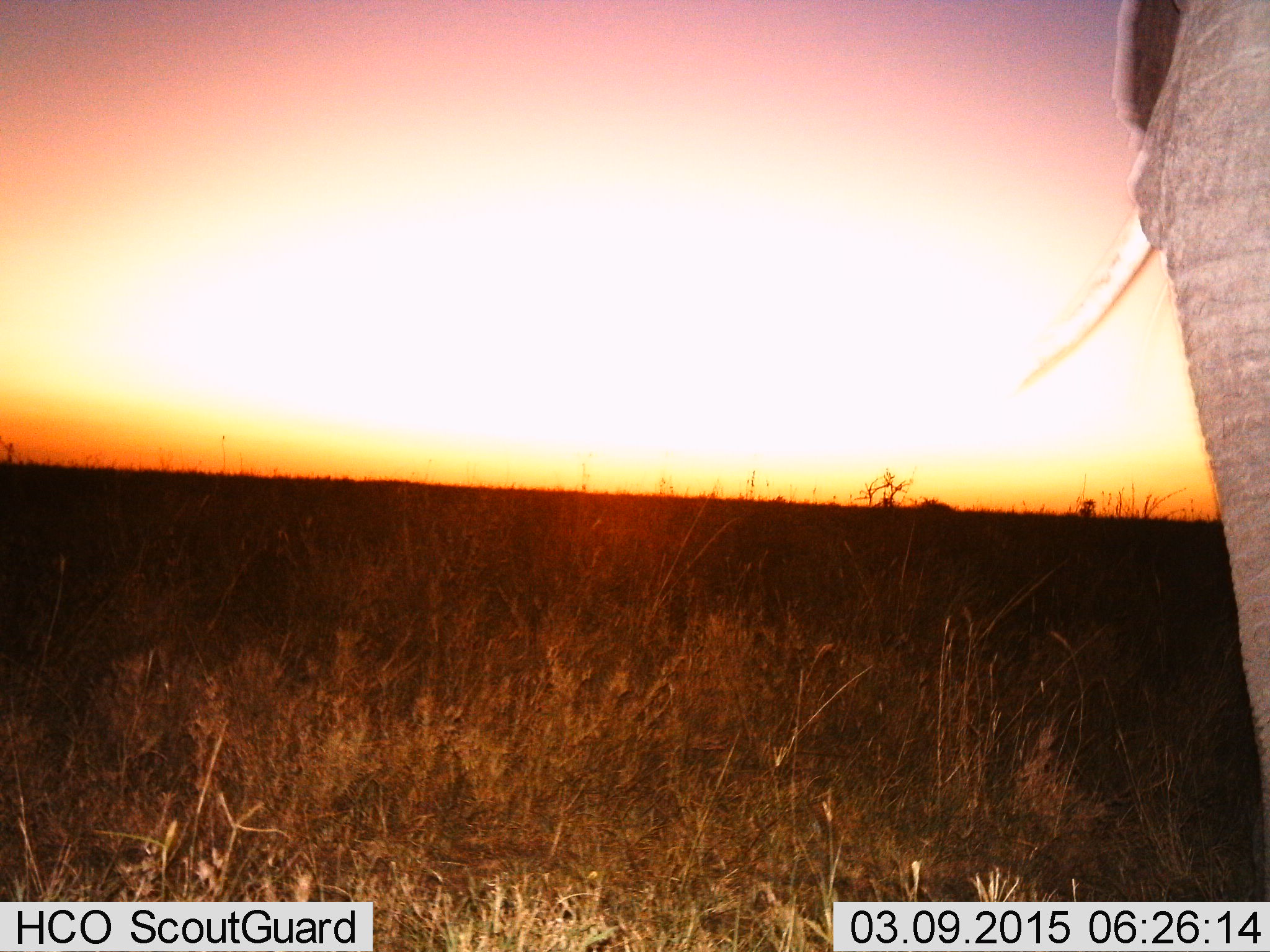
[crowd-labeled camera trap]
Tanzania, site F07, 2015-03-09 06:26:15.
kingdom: Animalia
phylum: Chordata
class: Mammalia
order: Proboscidea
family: Elephantidae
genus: Loxodonta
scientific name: Loxodonta africana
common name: african bush elephant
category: elephant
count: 1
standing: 100%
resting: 0%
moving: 0%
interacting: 0%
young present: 0%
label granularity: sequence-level